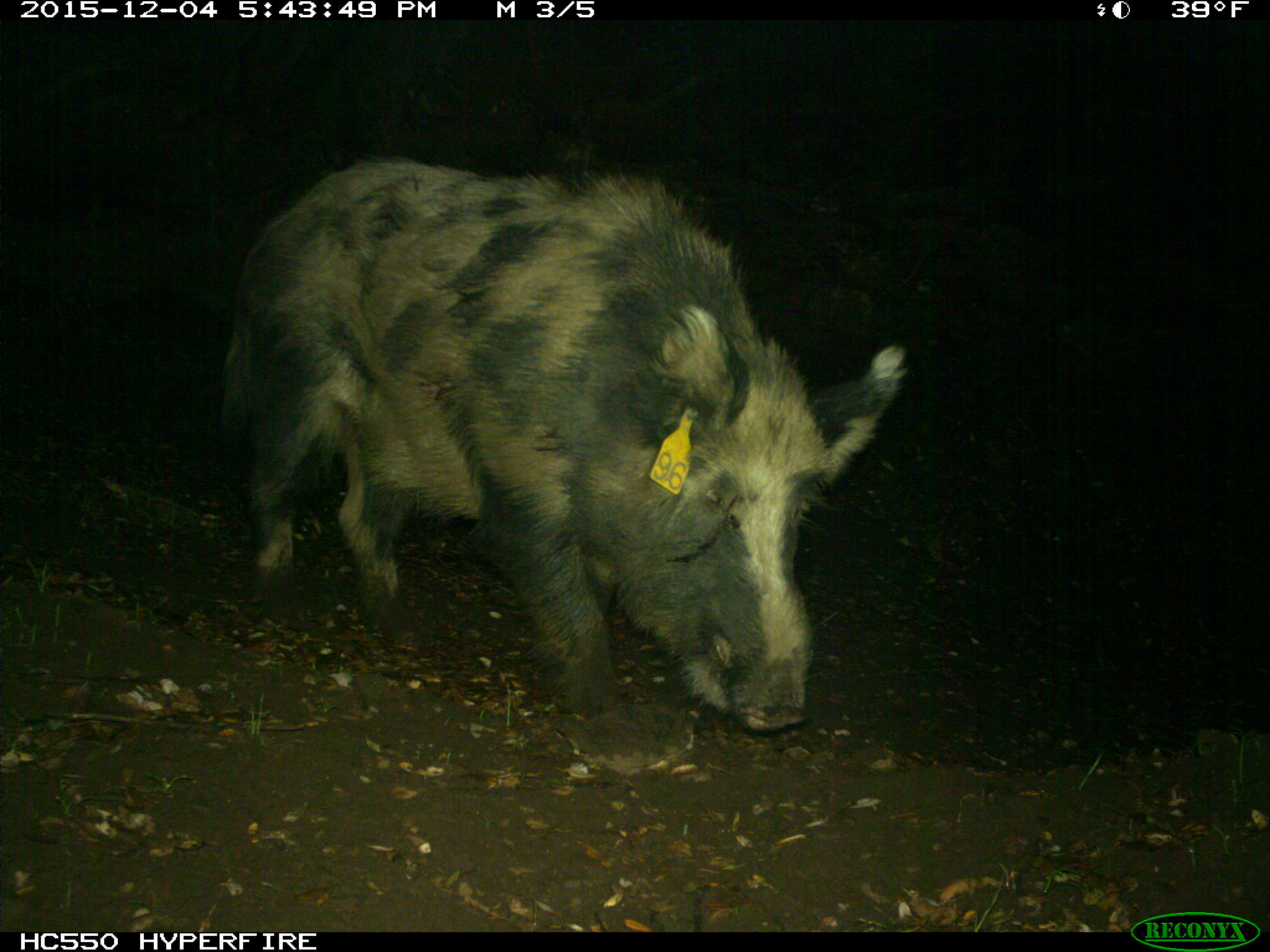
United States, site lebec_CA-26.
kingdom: Animalia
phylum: Chordata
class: Mammalia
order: Artiodactyla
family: Suidae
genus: Sus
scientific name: Sus scrofa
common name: wild boar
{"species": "Sus scrofa (wild boar)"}